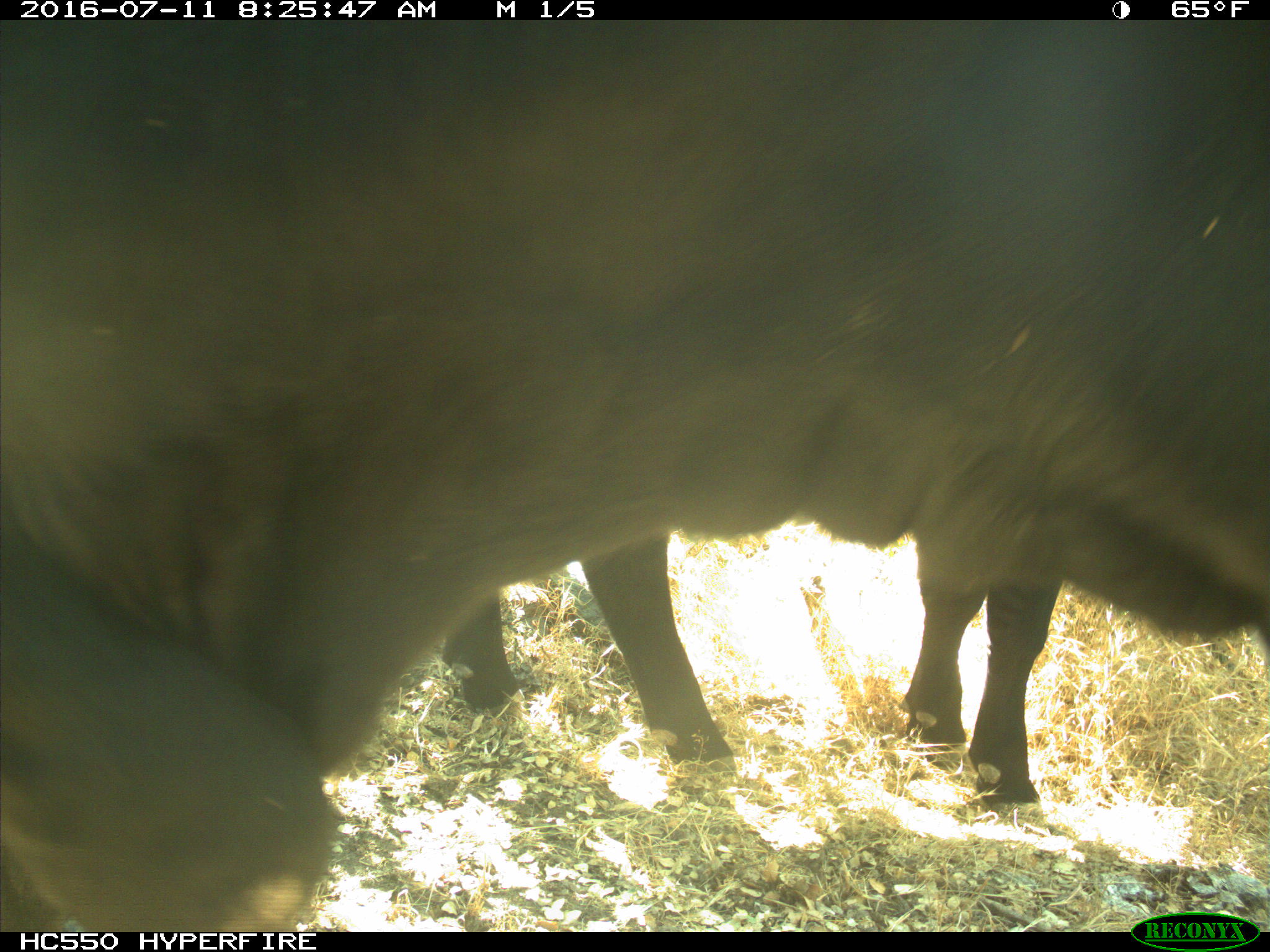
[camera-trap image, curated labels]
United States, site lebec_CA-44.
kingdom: Animalia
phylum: Chordata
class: Mammalia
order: Artiodactyla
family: Bovidae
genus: Bos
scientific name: Bos taurus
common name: domestic cow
Bos taurus (domestic cow).